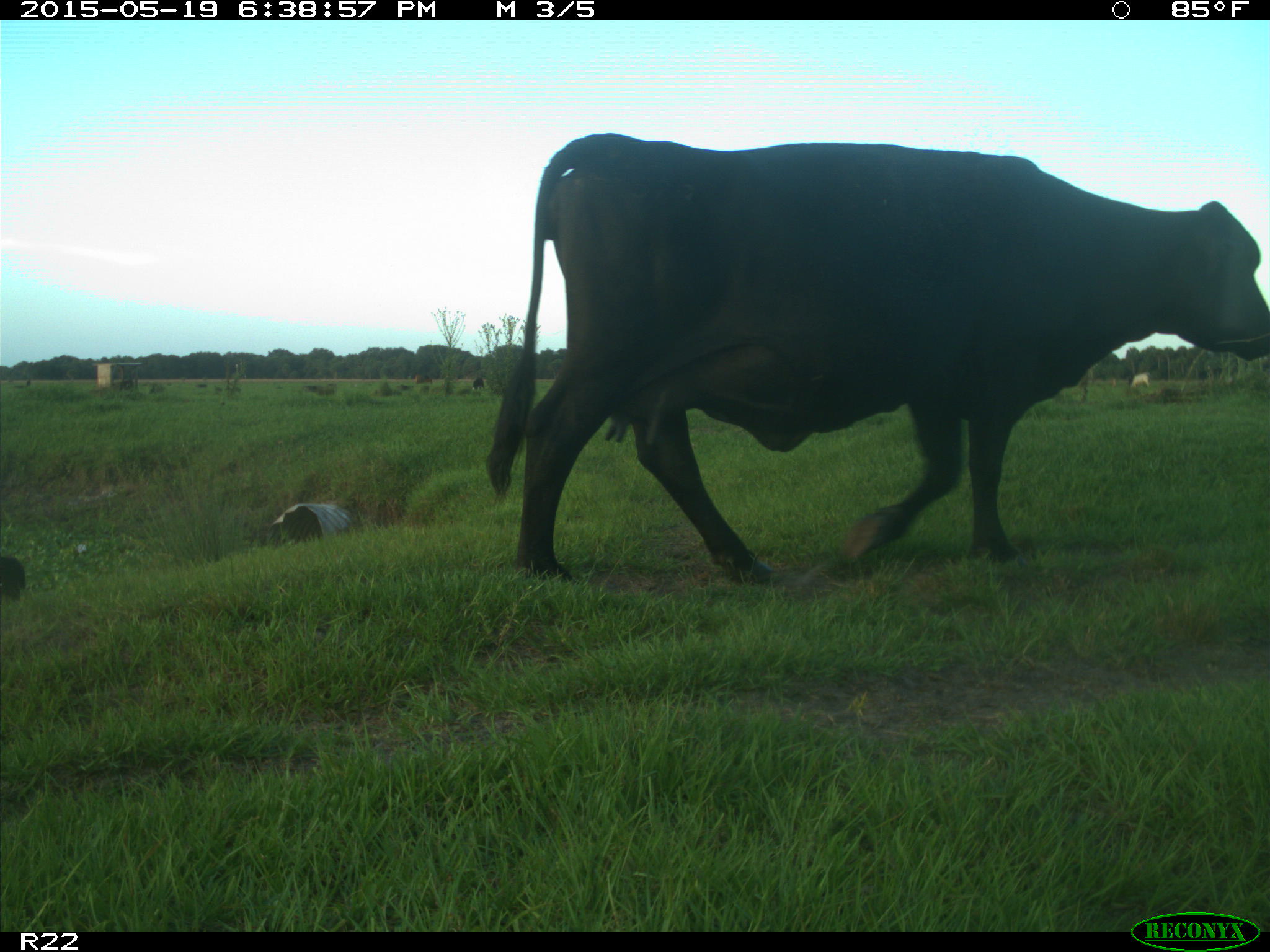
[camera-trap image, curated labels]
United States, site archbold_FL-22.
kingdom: Animalia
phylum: Chordata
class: Mammalia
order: Artiodactyla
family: Bovidae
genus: Bos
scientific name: Bos taurus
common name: domestic cow